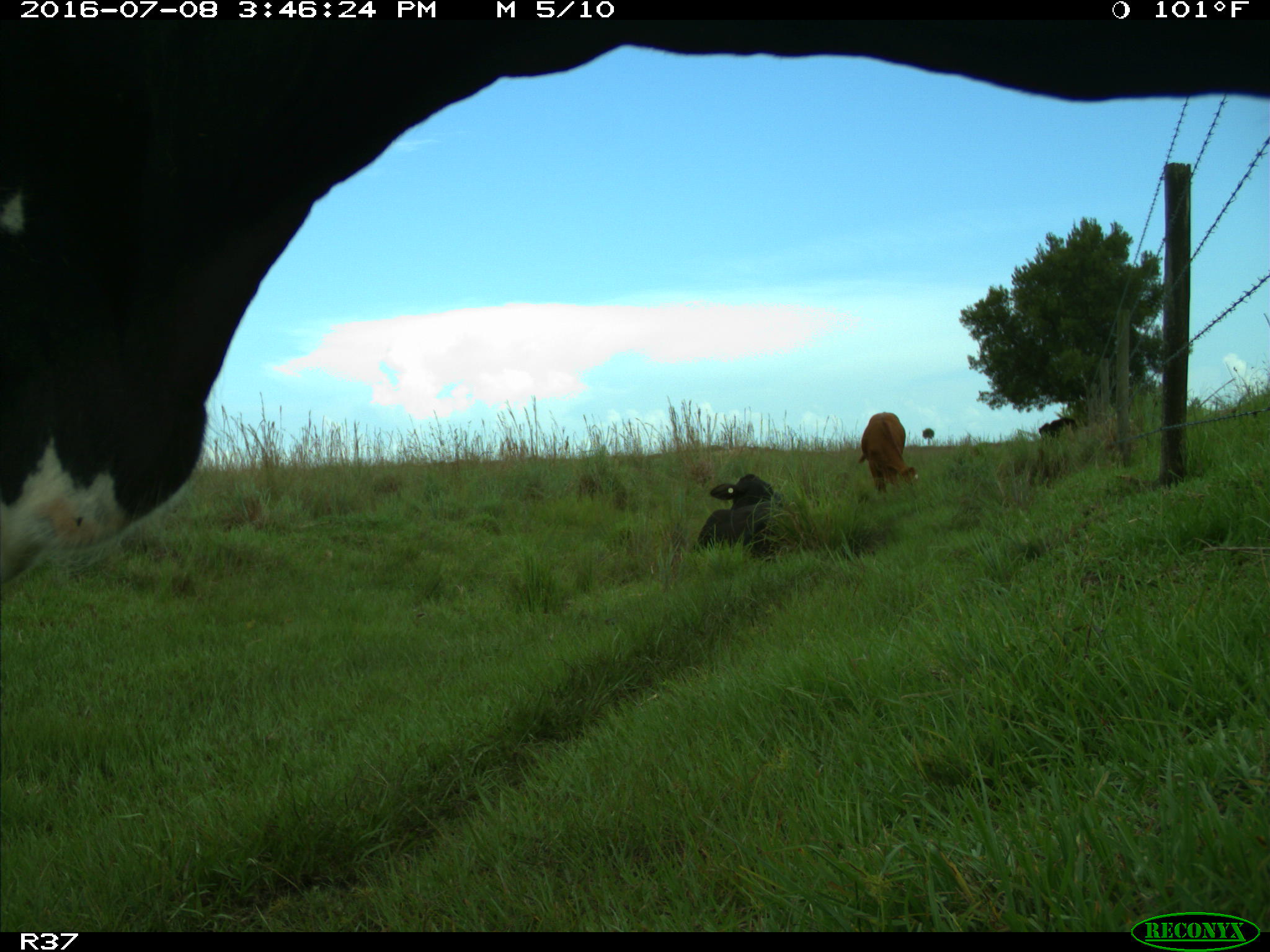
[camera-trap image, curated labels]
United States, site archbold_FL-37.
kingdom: Animalia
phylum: Chordata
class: Mammalia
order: Artiodactyla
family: Bovidae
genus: Bos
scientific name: Bos taurus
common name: domestic cow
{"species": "Bos taurus (domestic cow)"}